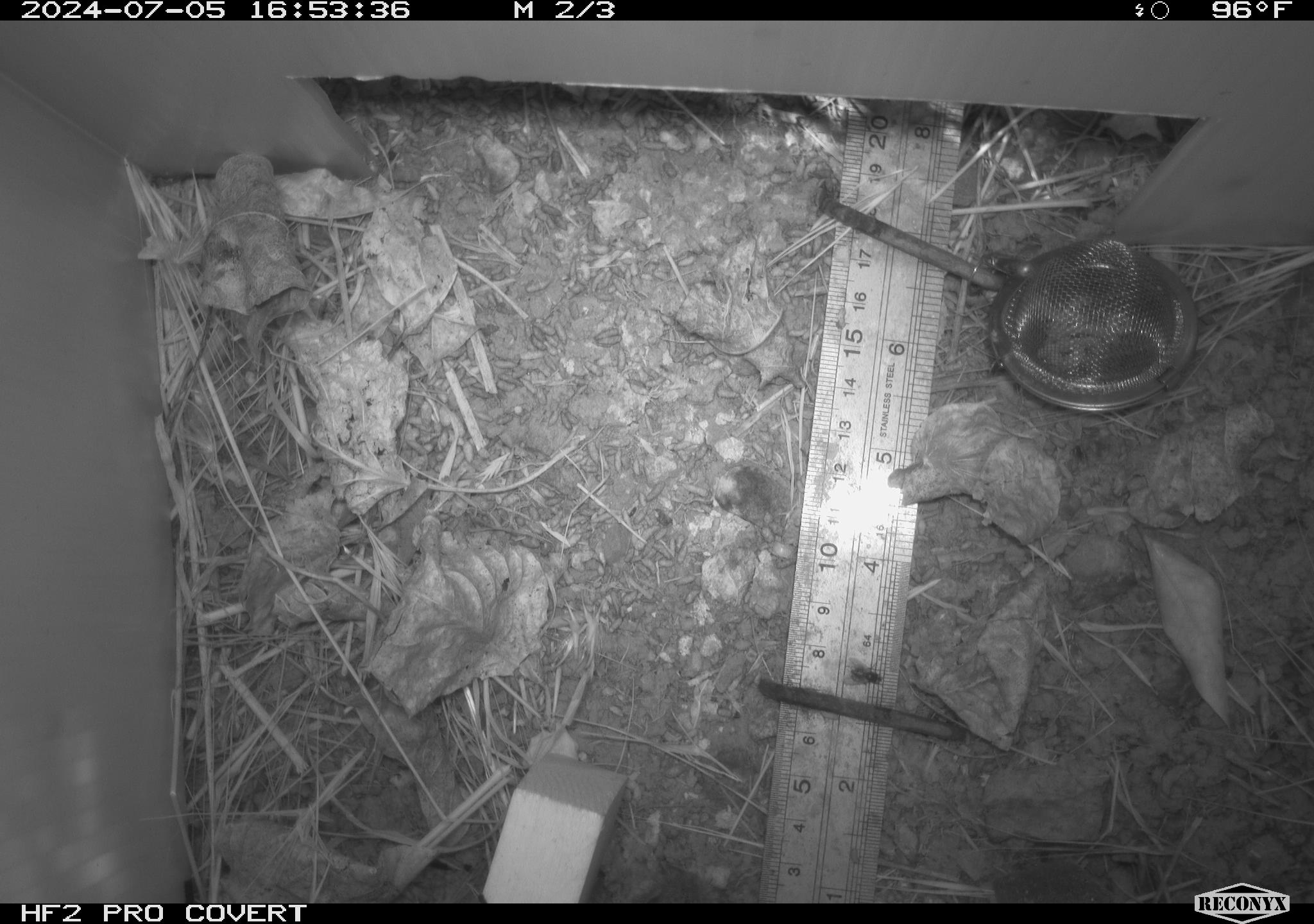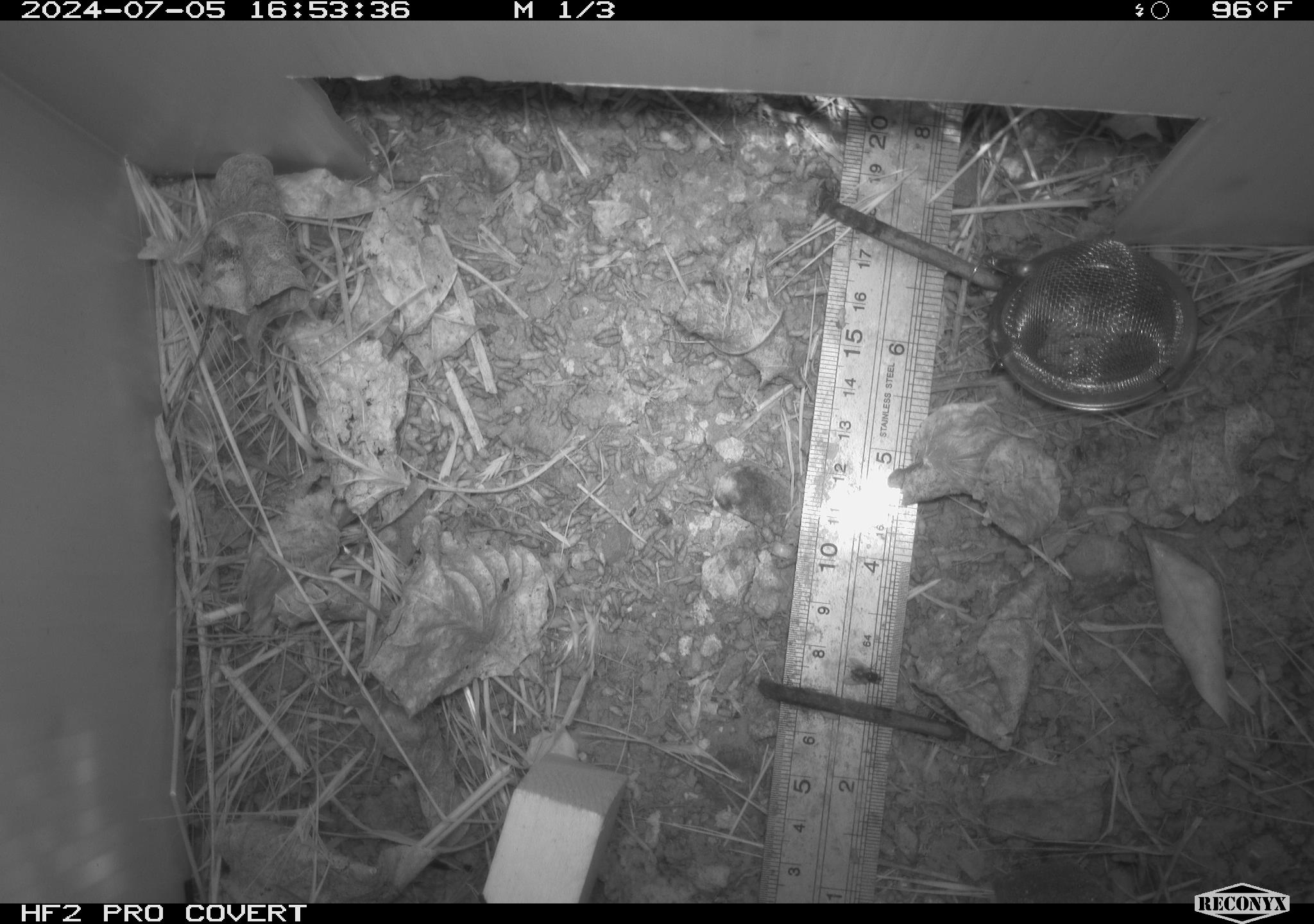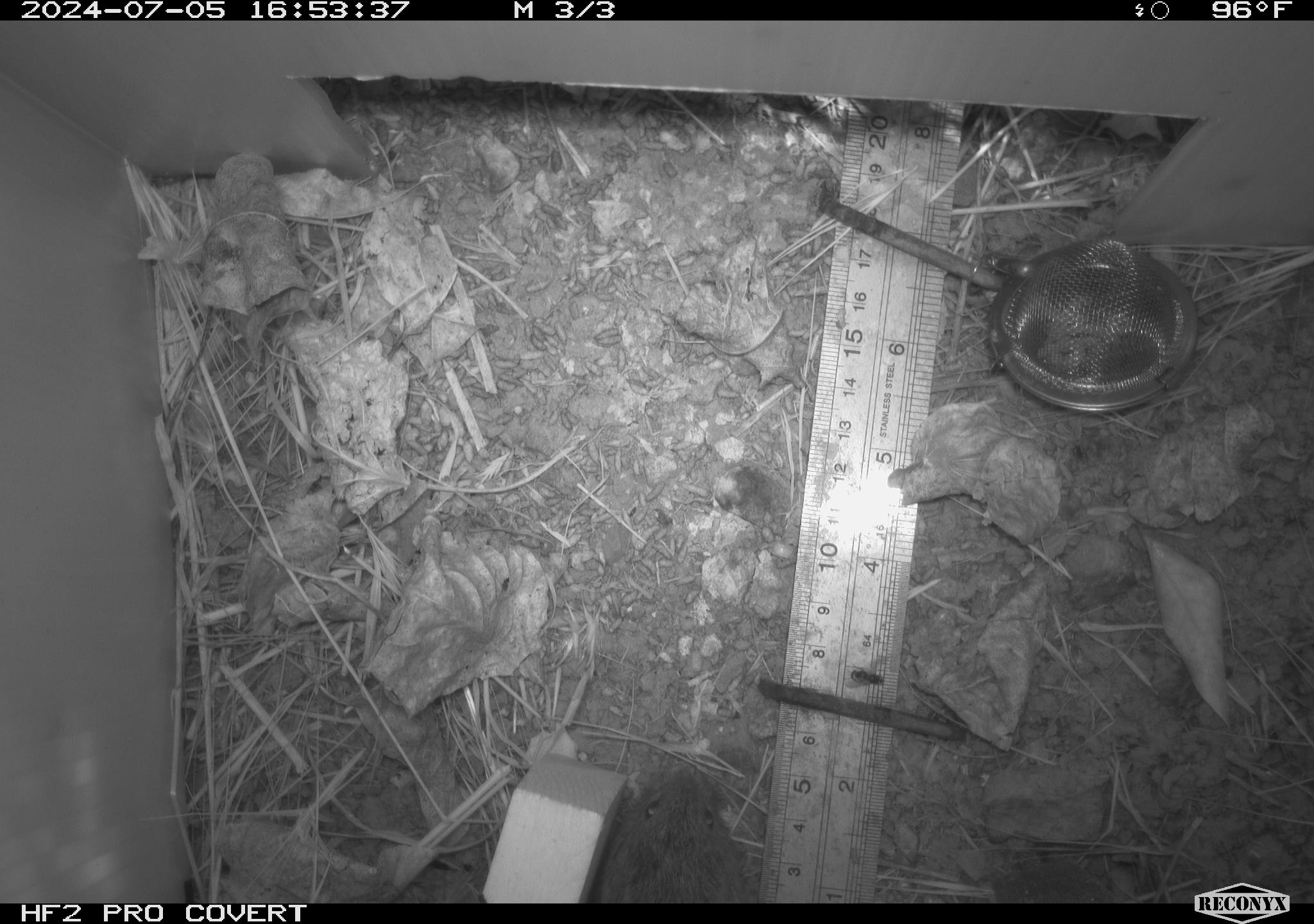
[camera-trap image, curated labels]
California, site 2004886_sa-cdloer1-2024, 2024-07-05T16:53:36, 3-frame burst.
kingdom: Animalia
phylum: Chordata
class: Mammalia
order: Rodentia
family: Cricetidae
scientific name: Arvicolinae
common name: voles, lemmings, and muskrats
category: arvicolinae subfamily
Arvicolinae subfamily (voles, lemmings, and muskrats) (Arvicolinae).